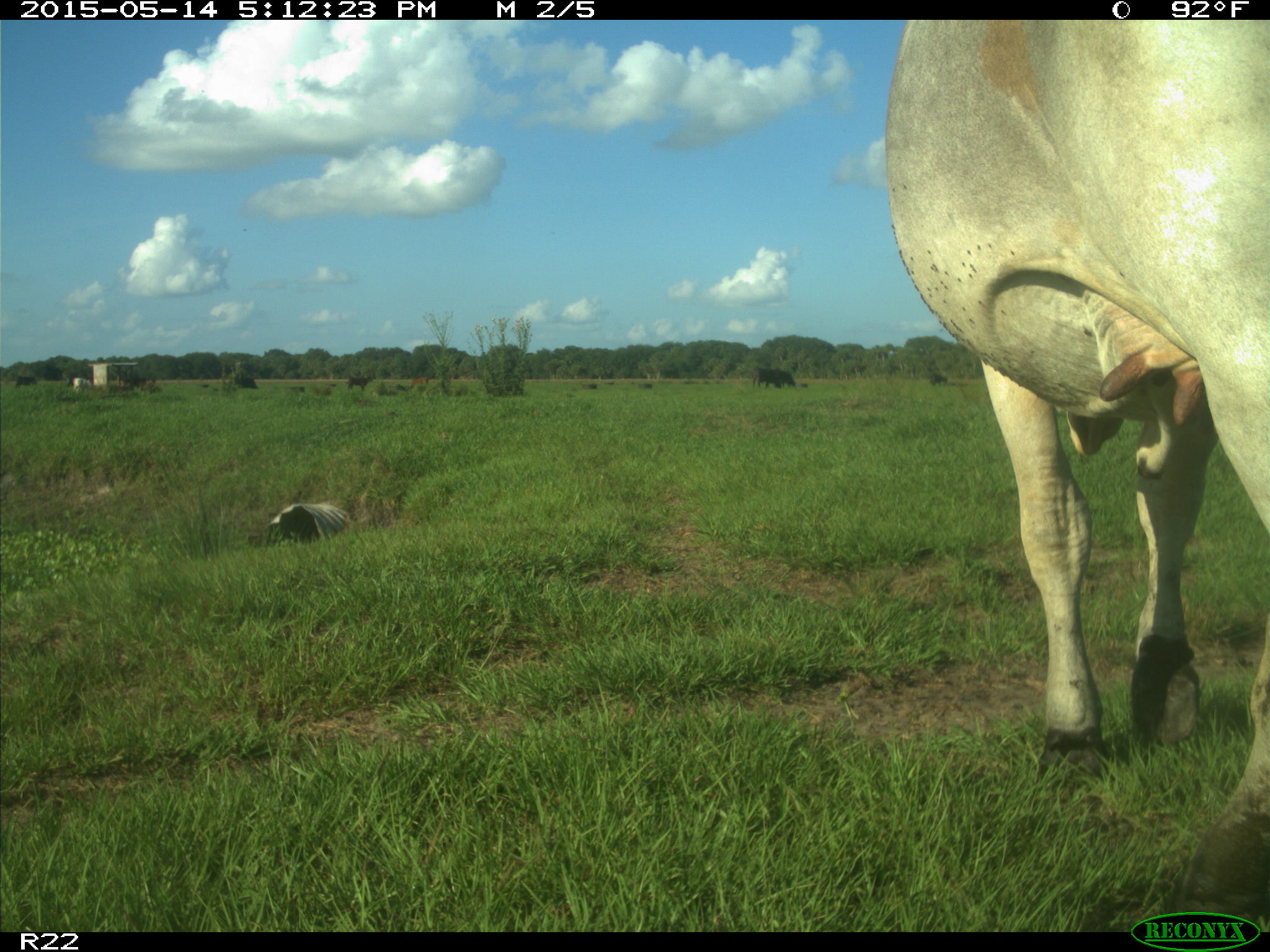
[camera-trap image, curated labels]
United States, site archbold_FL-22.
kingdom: Animalia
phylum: Chordata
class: Mammalia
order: Artiodactyla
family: Bovidae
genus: Bos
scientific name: Bos taurus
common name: domestic cow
Bos taurus (domestic cow).